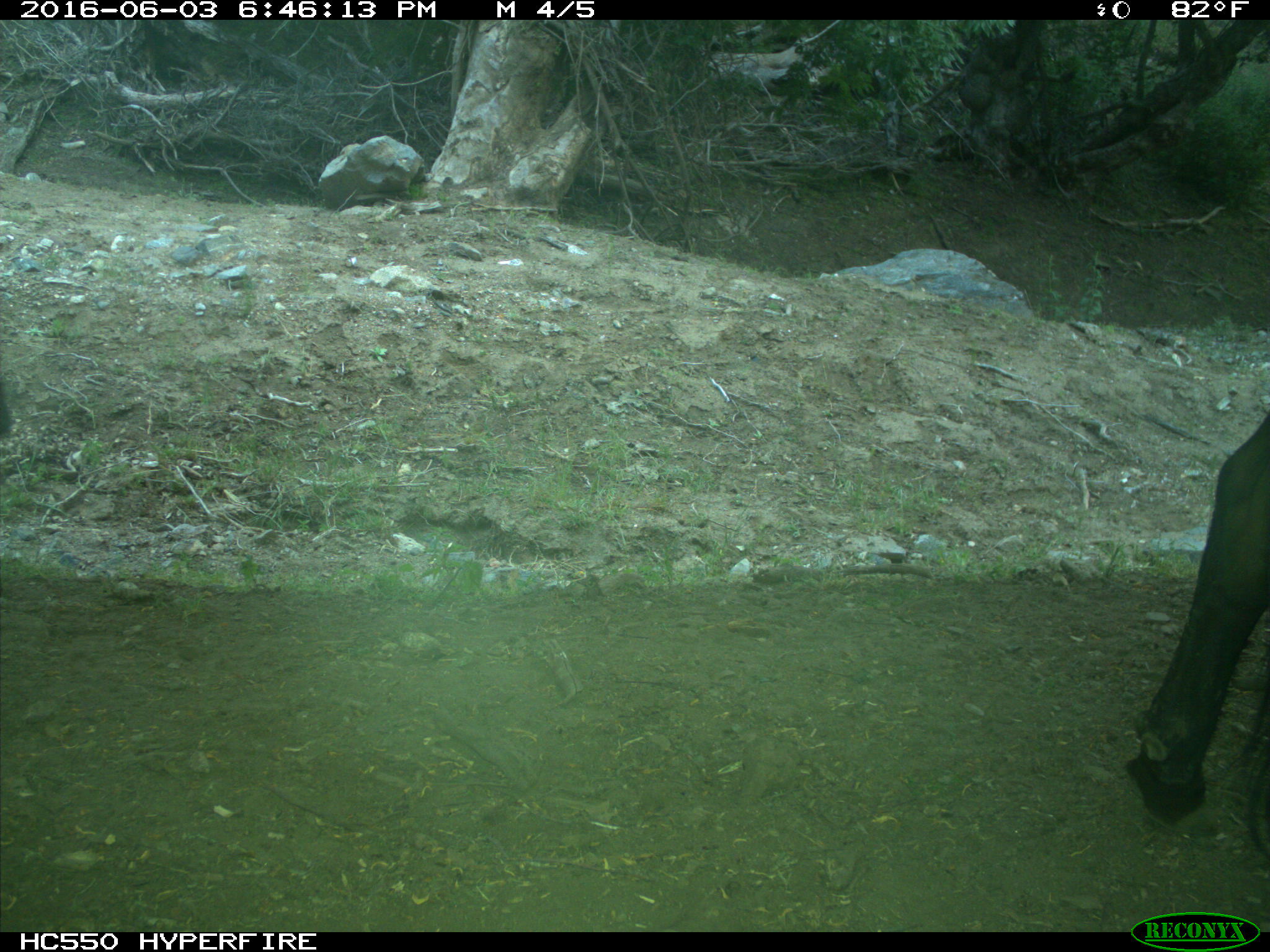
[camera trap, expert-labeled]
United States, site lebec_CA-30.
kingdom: Animalia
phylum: Chordata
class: Mammalia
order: Artiodactyla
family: Bovidae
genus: Bos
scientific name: Bos taurus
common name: domestic cow